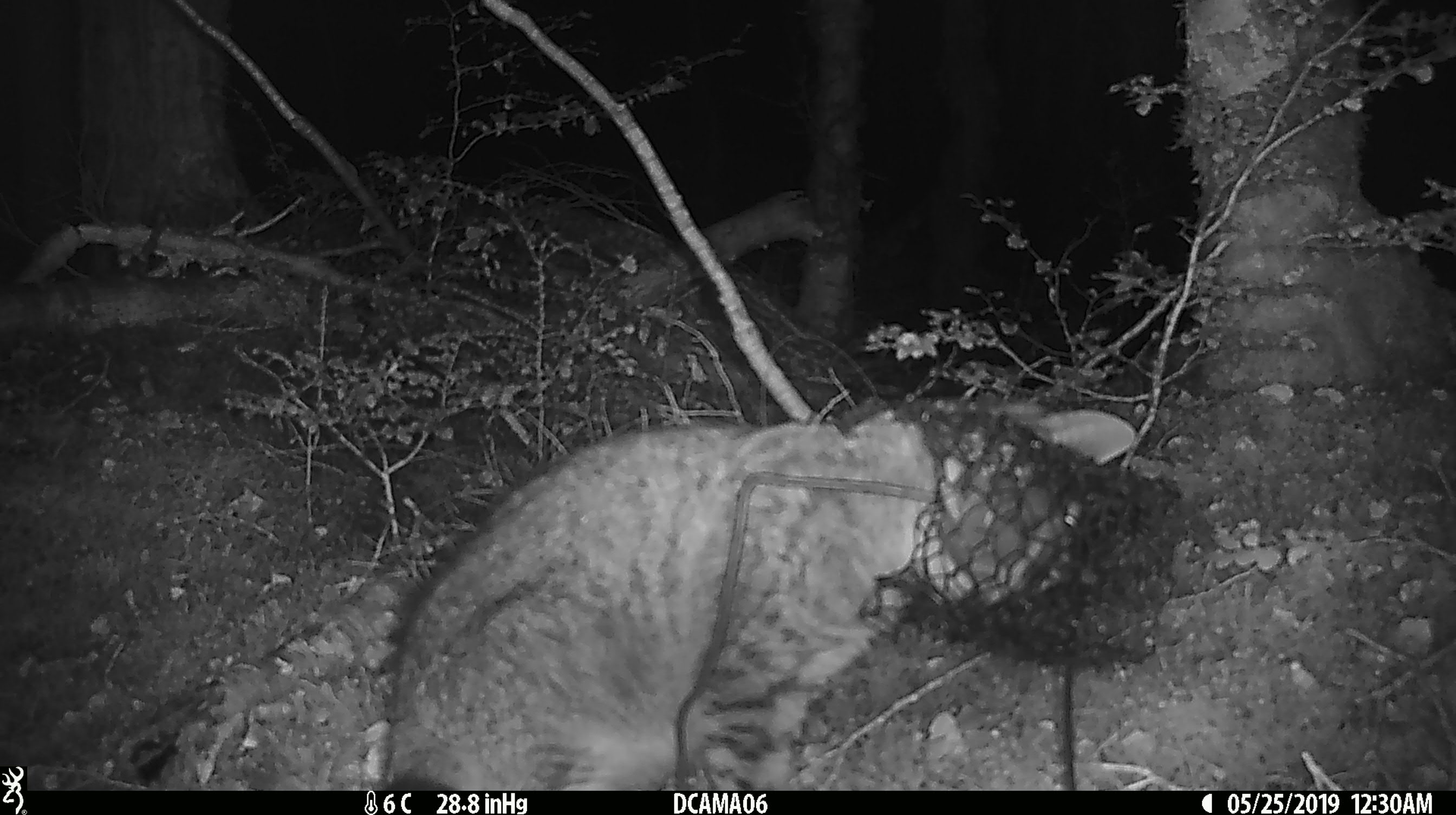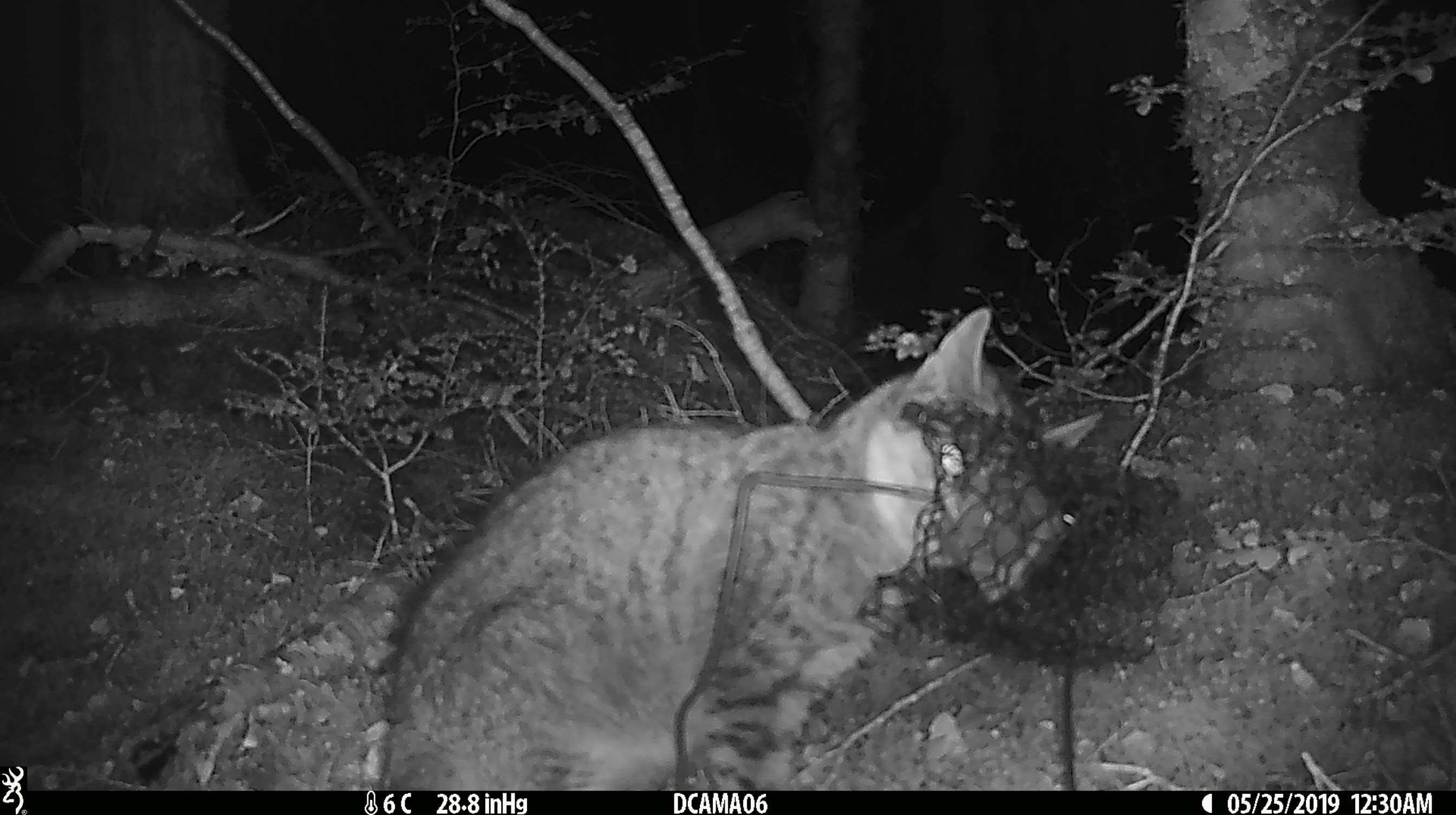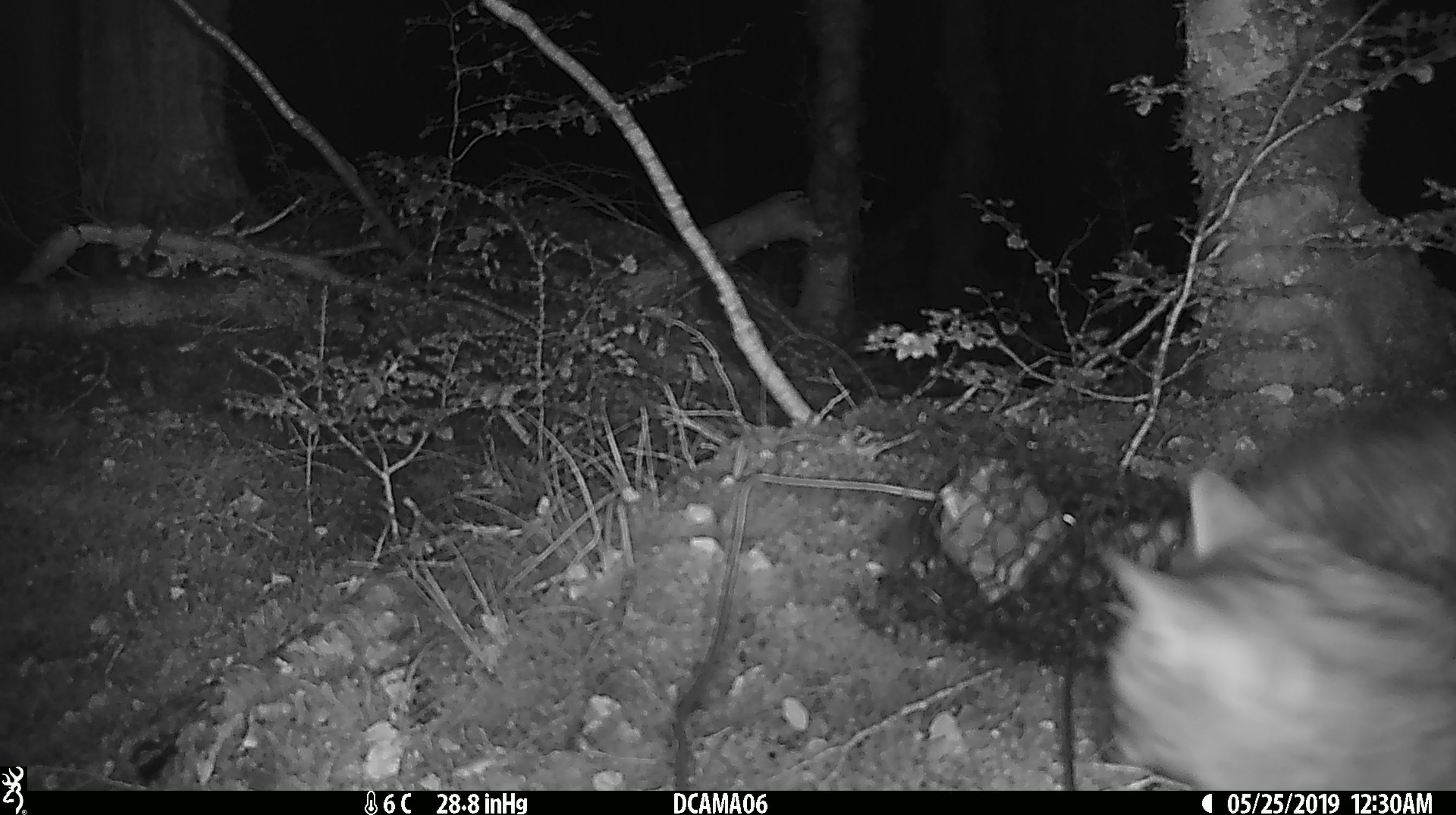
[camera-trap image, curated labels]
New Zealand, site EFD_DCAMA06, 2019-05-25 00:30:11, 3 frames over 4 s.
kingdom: Animalia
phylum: Chordata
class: Mammalia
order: Carnivora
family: Felidae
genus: Felis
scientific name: Felis catus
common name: domestic cat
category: cat